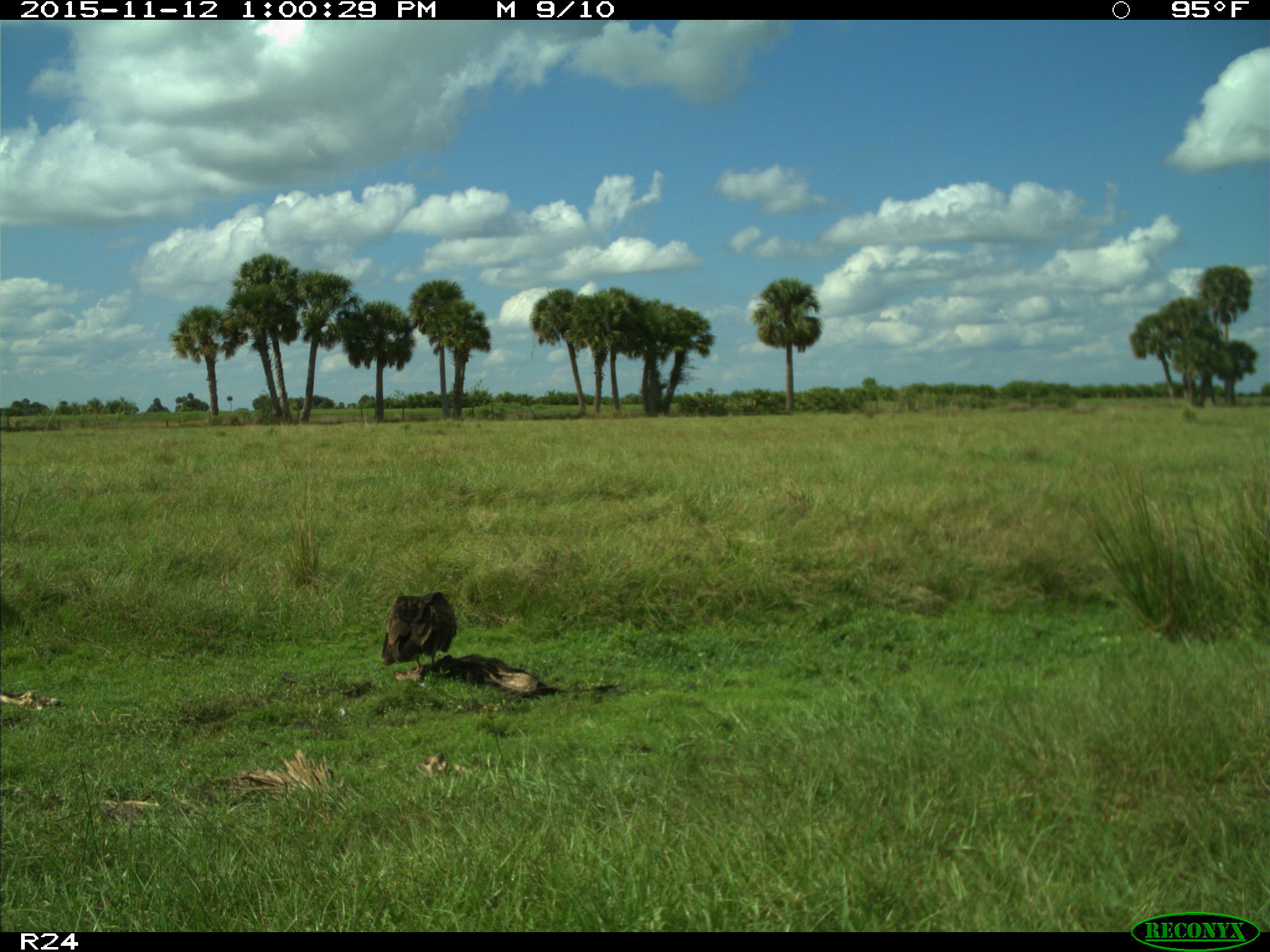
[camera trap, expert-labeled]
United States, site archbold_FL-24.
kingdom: Animalia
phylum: Chordata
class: Aves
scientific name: Aves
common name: birds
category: unidentified bird